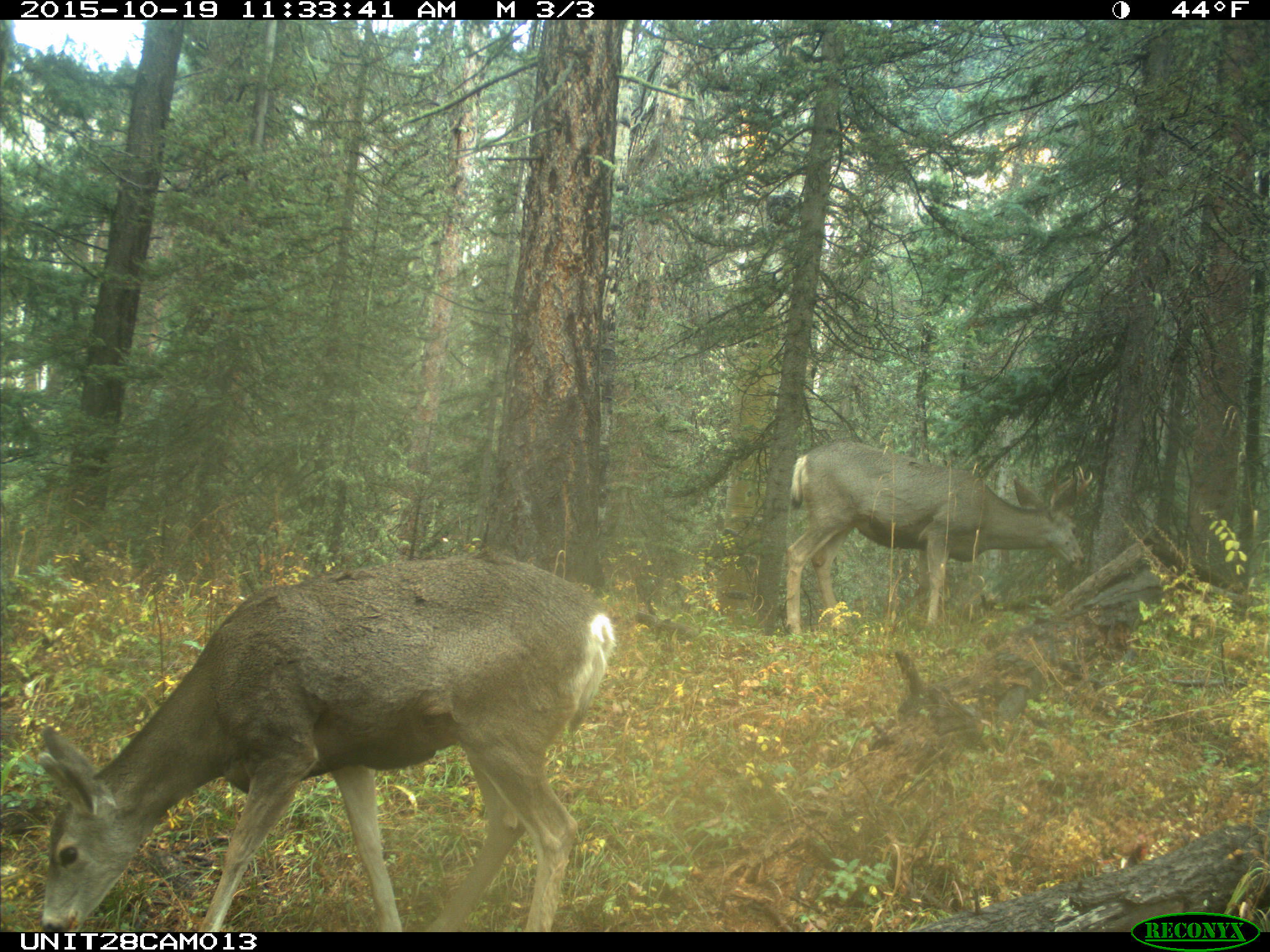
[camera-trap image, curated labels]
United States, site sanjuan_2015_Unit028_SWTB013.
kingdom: Animalia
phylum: Chordata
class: Mammalia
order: Artiodactyla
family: Cervidae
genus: Odocoileus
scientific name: Odocoileus hemionus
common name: mule deer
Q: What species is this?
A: Odocoileus hemionus (mule deer).